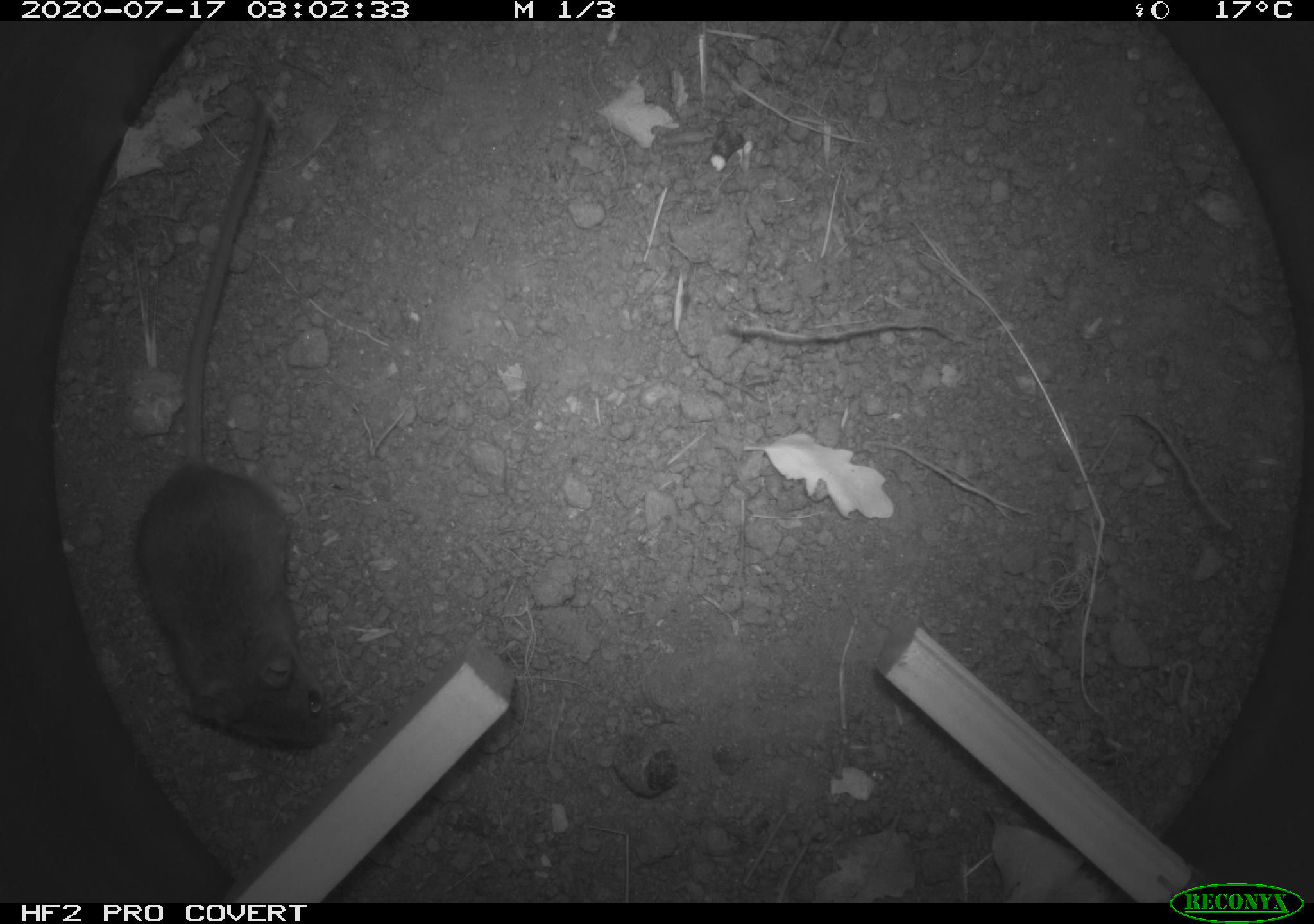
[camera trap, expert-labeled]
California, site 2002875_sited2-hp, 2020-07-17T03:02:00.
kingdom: Animalia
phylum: Chordata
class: Mammalia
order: Rodentia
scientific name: Rodentia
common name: rodent